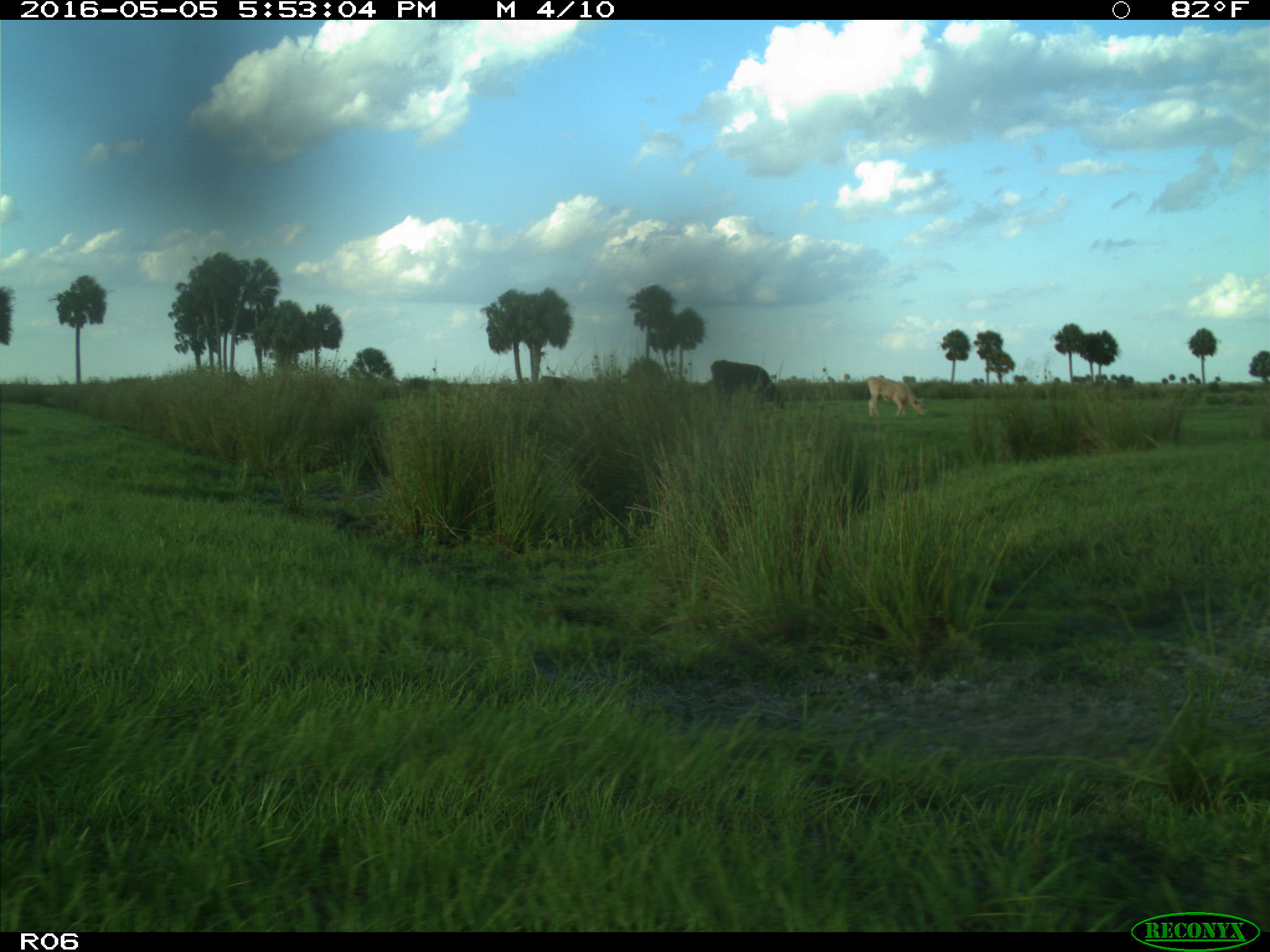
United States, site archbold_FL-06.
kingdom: Animalia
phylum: Chordata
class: Mammalia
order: Artiodactyla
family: Bovidae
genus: Bos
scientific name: Bos taurus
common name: domestic cow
Bos taurus (domestic cow).